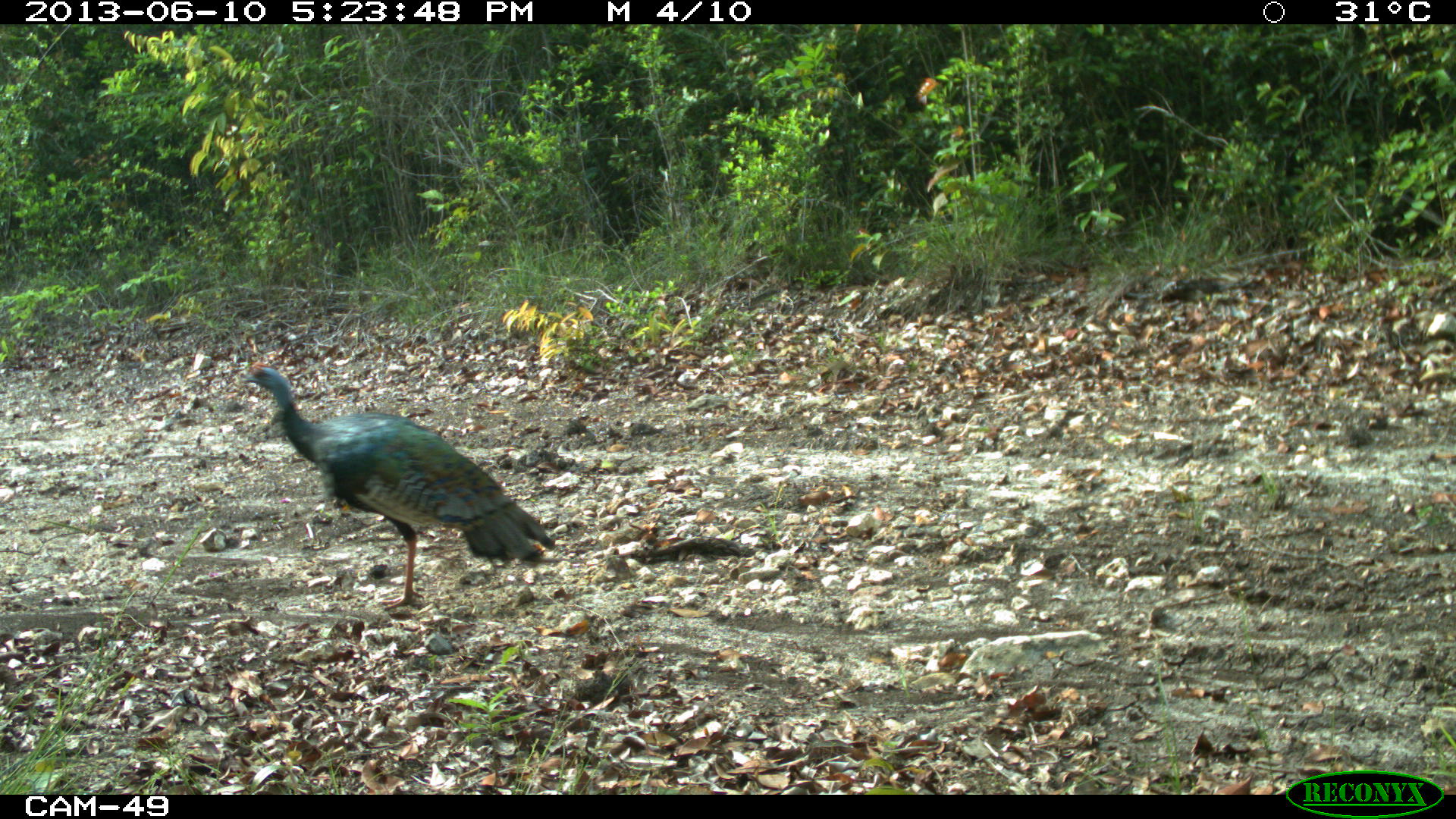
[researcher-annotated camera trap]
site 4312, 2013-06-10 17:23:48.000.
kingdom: Animalia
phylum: Chordata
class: Aves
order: Galliformes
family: Phasianidae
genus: Meleagris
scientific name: Meleagris ocellata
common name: ocellated turkey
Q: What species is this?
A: Meleagris ocellata (ocellated turkey).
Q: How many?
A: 3.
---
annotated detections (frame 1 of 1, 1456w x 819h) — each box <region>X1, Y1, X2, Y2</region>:
meleagris ocellata: <region>236, 359, 555, 611</region>